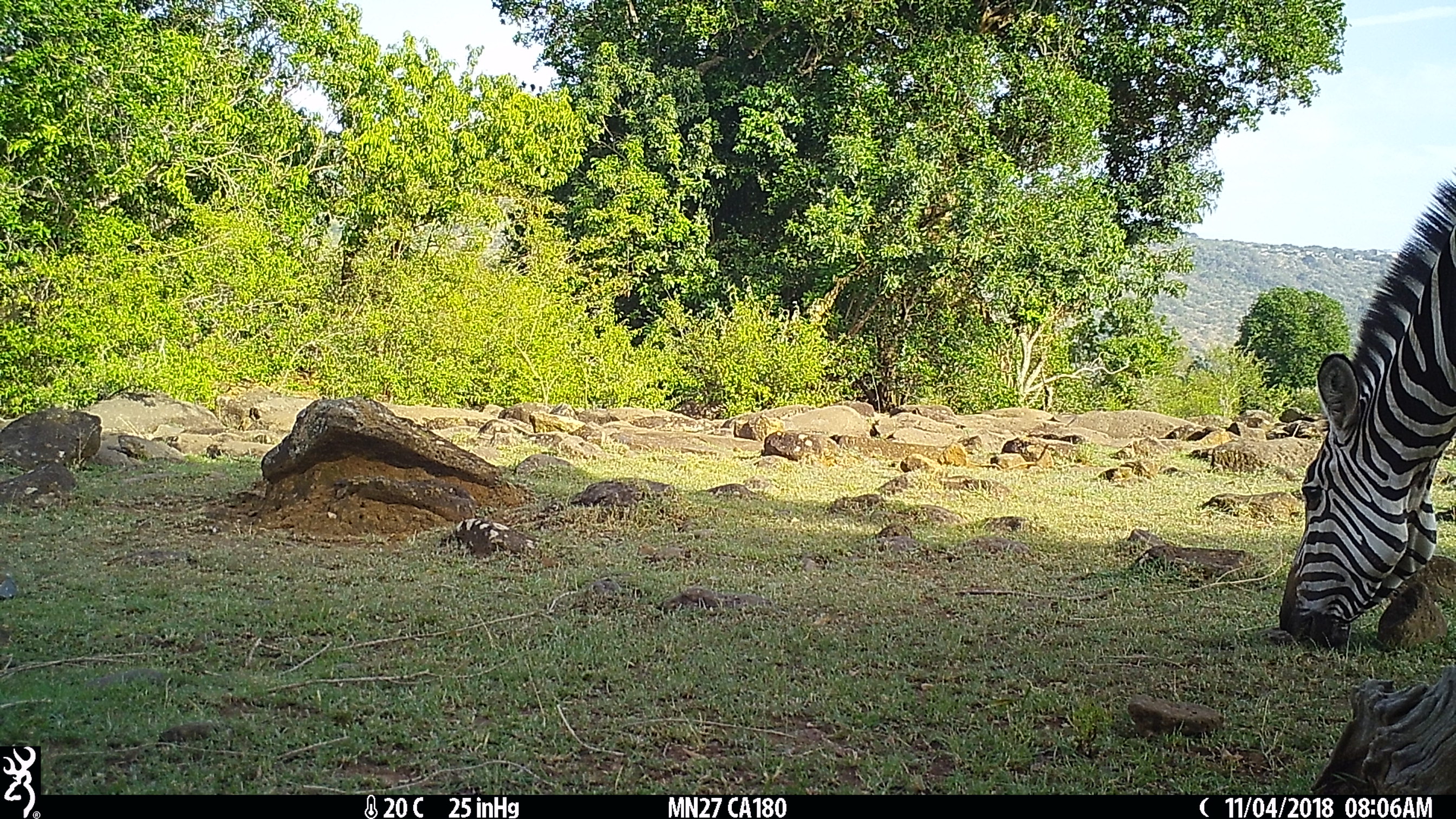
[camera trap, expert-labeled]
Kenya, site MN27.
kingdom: Animalia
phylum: Chordata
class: Mammalia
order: Perissodactyla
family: Equidae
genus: Equus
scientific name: Equus quagga burchellii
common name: burchell's zebra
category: zebra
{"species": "zebra (burchell's zebra) (Equus quagga burchellii)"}